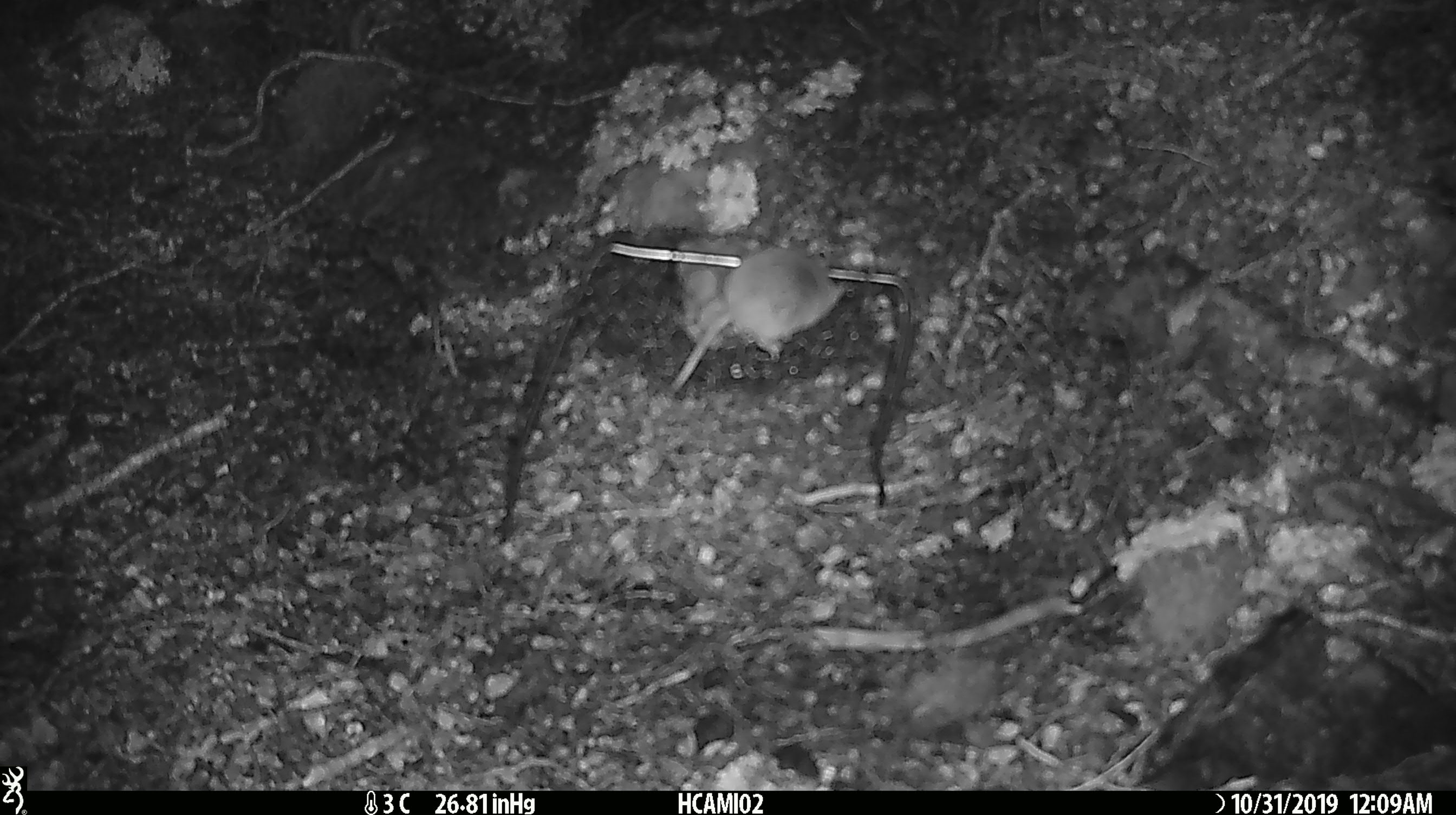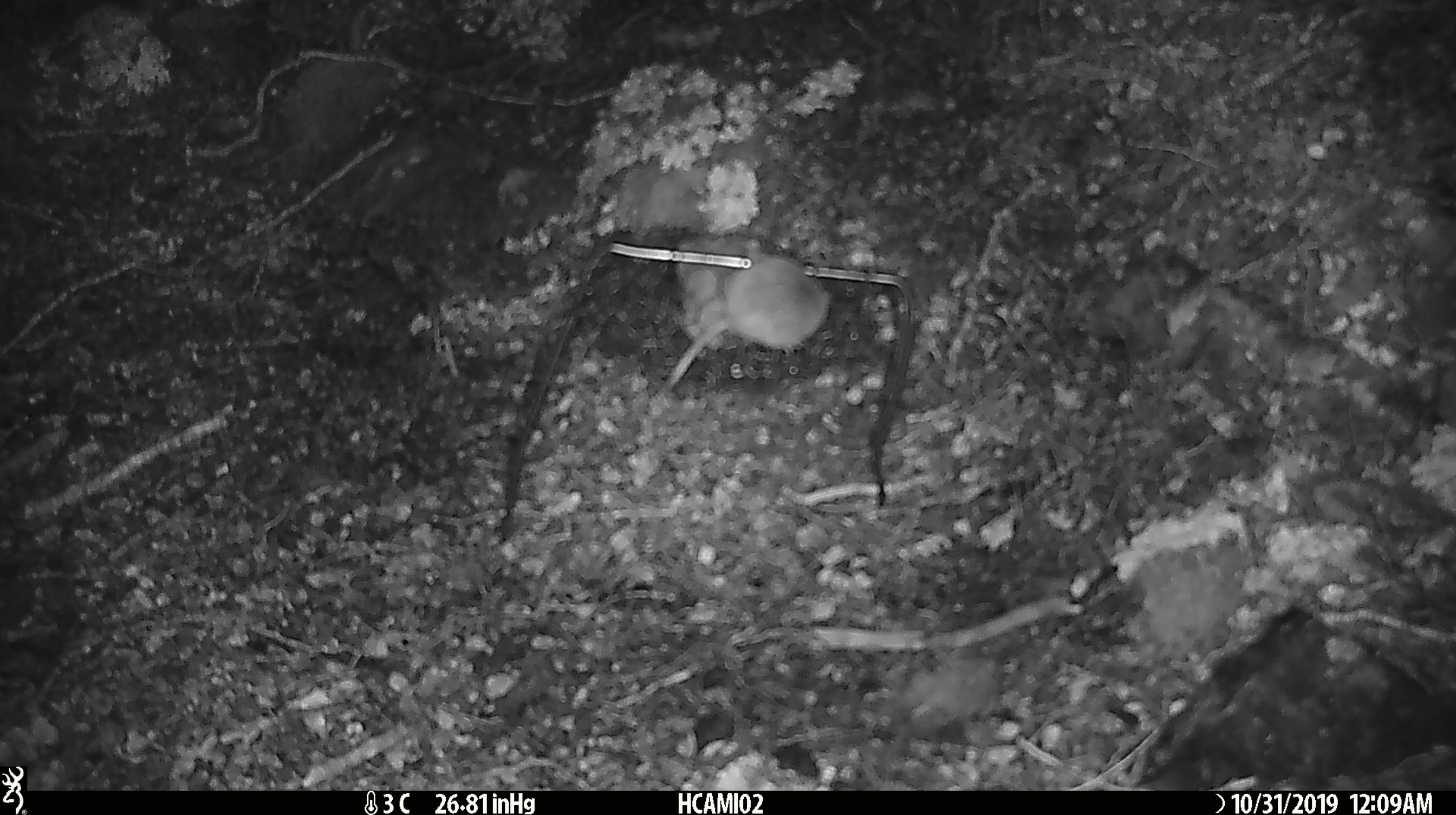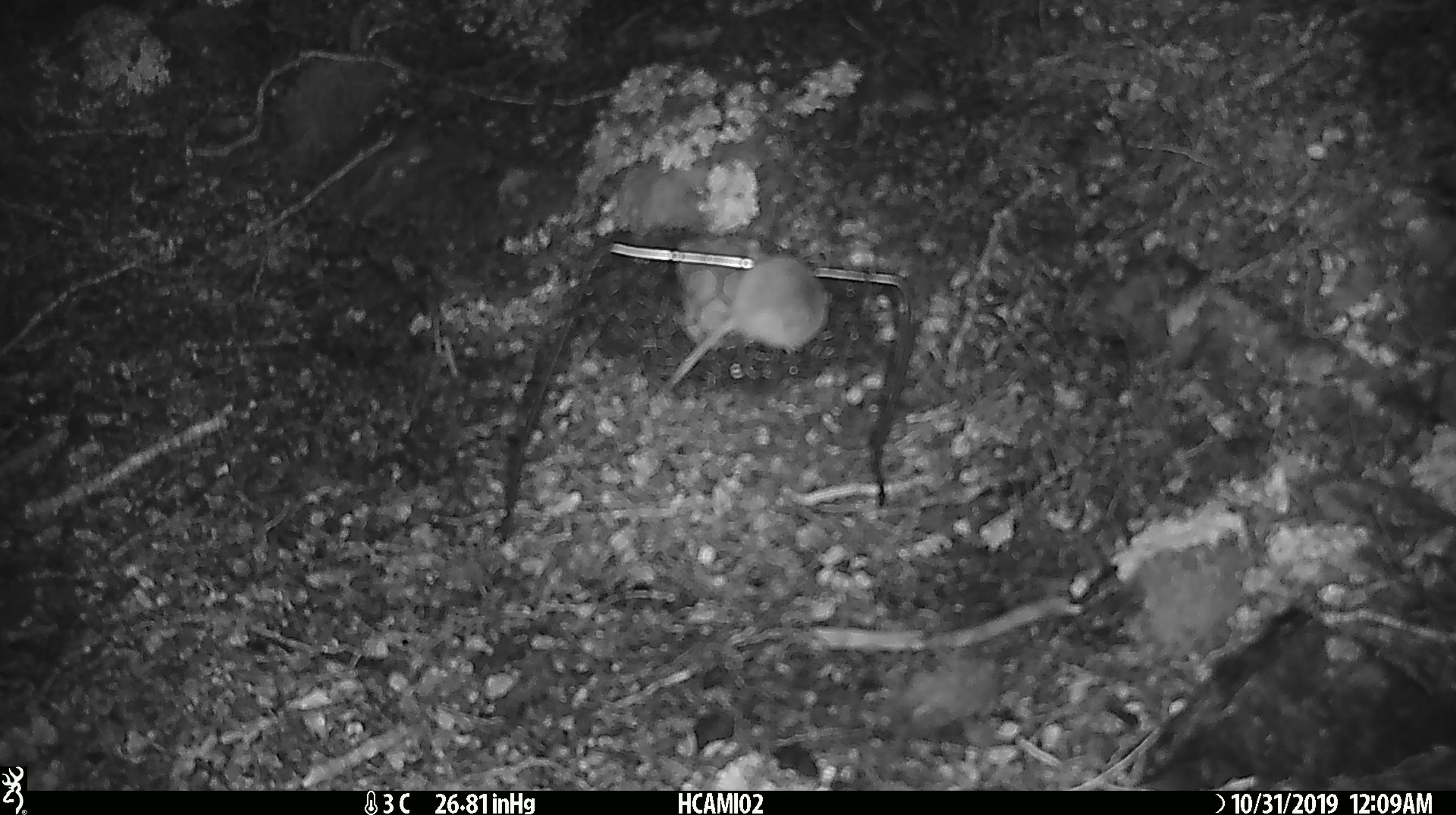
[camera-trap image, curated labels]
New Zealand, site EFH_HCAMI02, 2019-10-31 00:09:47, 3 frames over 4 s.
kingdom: Animalia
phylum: Chordata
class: Mammalia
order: Rodentia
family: Muridae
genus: Mus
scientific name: Mus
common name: mouse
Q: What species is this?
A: Mouse (Mus).